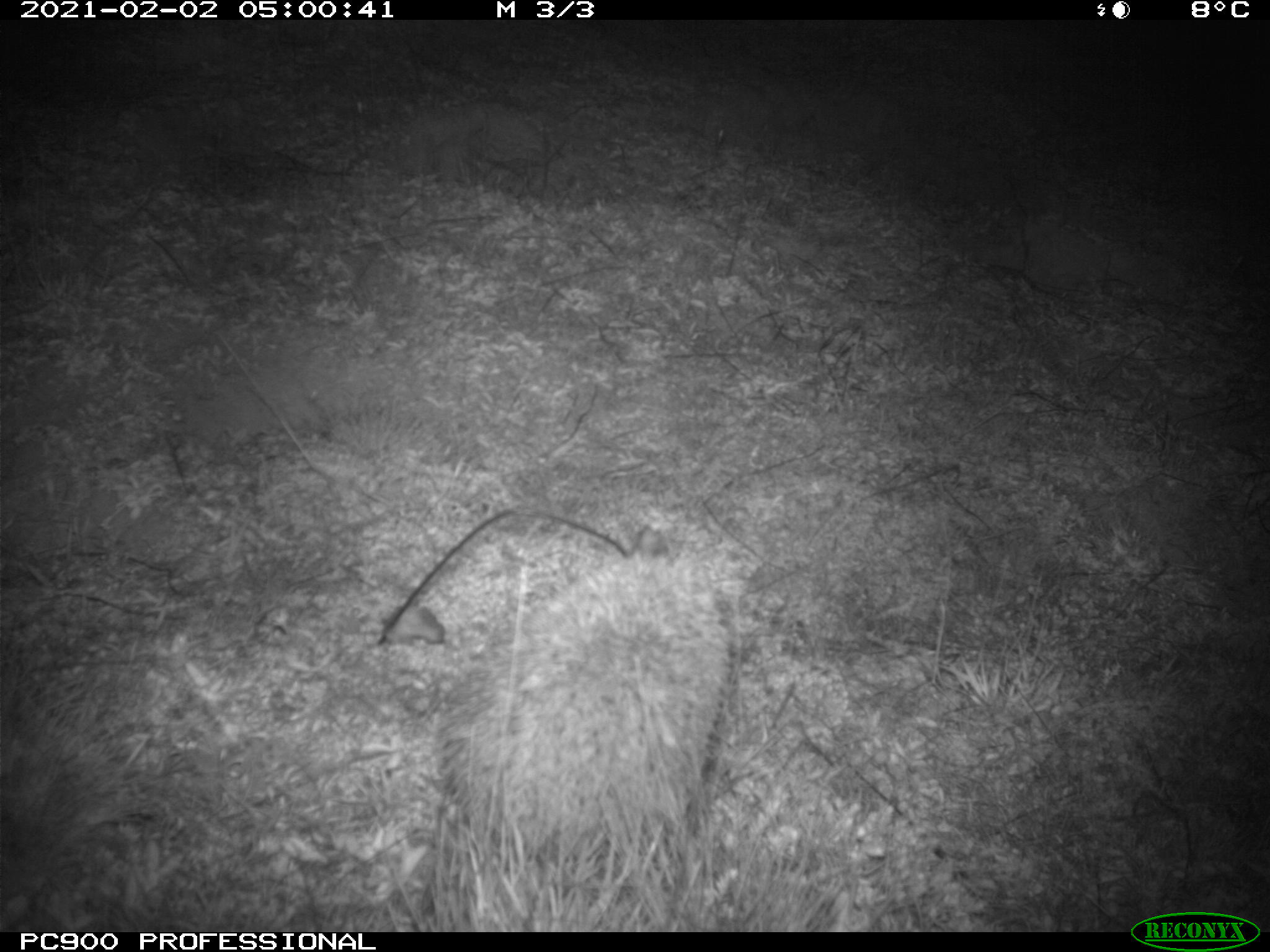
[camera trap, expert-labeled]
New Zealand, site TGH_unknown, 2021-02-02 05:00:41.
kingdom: Animalia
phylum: Chordata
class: Mammalia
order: Eulipotyphla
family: Erinaceidae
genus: Erinaceus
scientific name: Erinaceus europaeus europaeus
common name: european hedgehog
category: hedgehog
Hedgehog (european hedgehog) (Erinaceus europaeus europaeus).